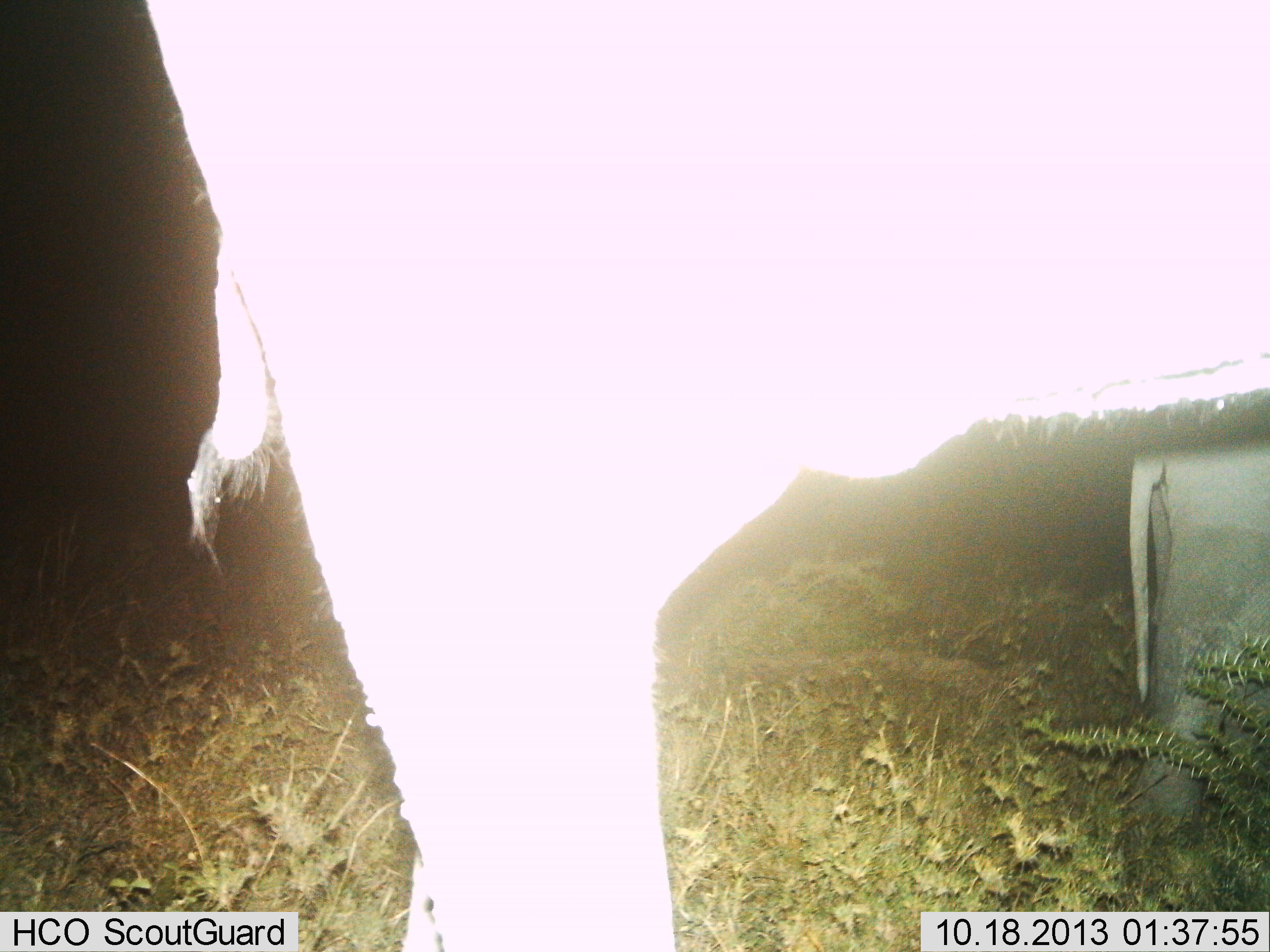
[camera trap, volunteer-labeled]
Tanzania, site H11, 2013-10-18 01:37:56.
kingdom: Animalia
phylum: Chordata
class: Mammalia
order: Proboscidea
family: Elephantidae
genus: Loxodonta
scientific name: Loxodonta africana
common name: african bush elephant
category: elephant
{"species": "elephant (african bush elephant) (Loxodonta africana)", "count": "2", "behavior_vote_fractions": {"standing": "100%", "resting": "0%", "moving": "0%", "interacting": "0%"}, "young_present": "31%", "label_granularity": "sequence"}